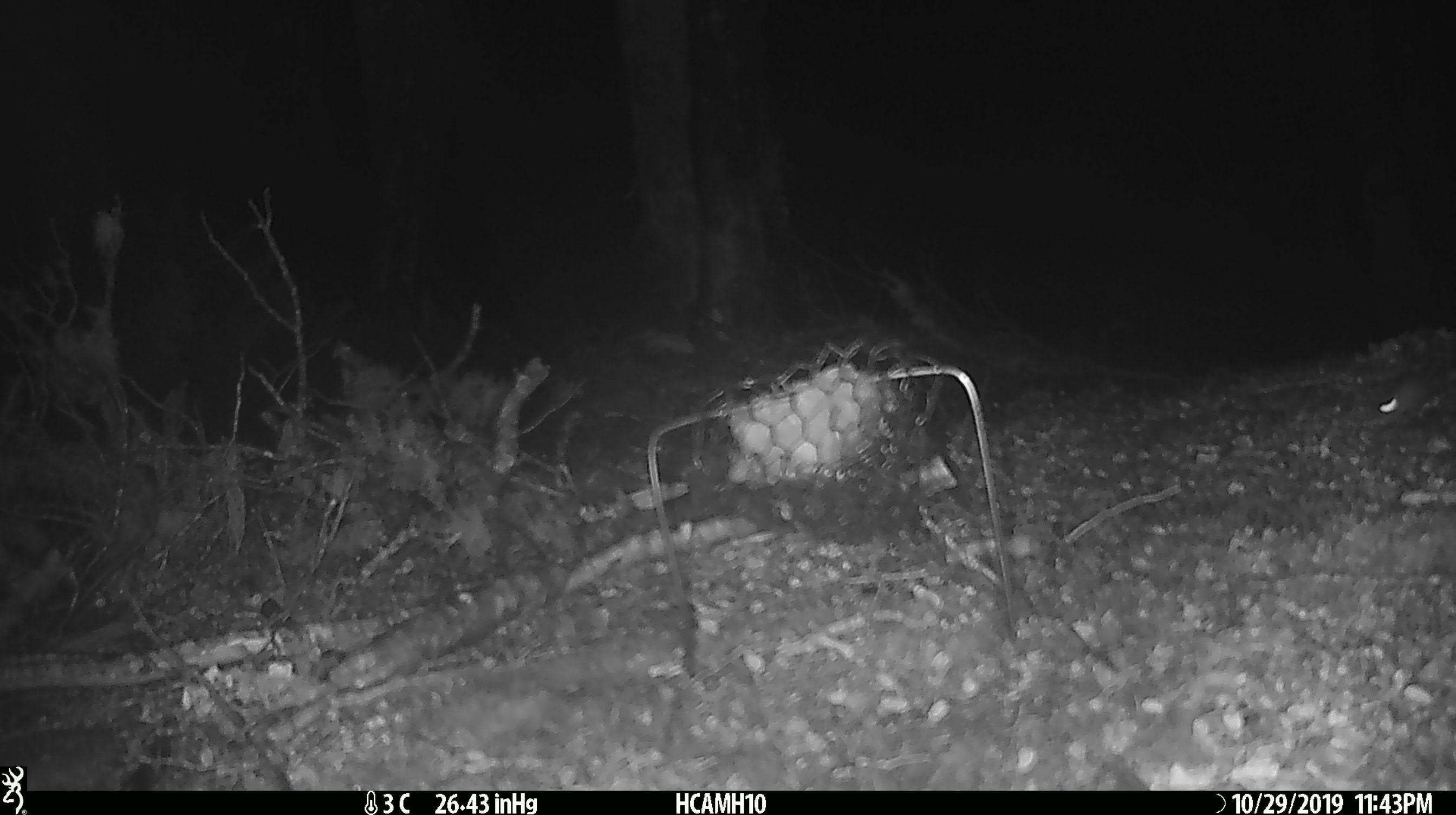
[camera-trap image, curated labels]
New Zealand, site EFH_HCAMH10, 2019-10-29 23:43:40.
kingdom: Animalia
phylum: Chordata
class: Mammalia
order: Rodentia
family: Muridae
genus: Mus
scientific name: Mus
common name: mouse